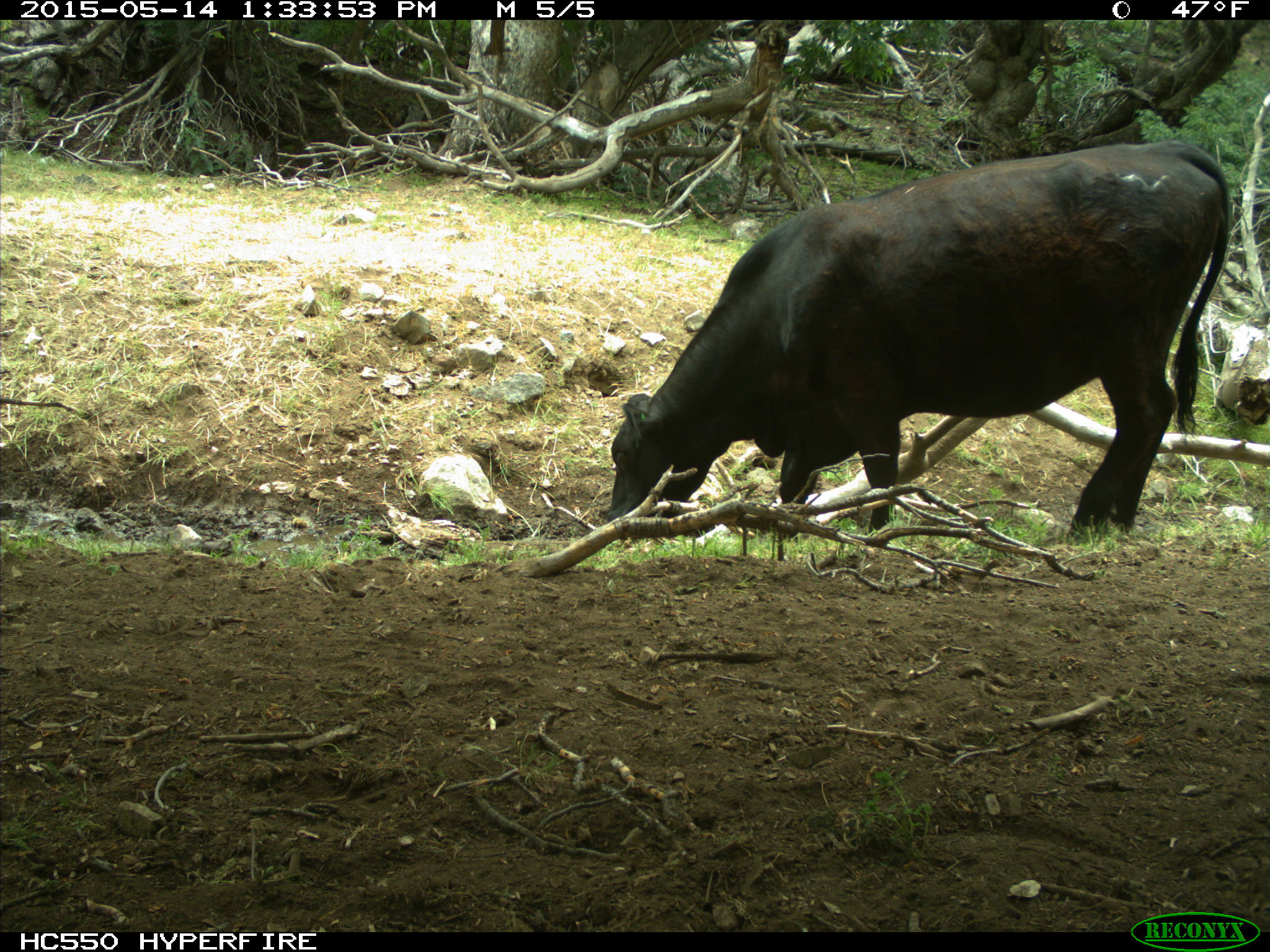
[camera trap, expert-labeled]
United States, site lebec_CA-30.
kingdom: Animalia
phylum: Chordata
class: Mammalia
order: Artiodactyla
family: Bovidae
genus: Bos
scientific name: Bos taurus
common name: domestic cow